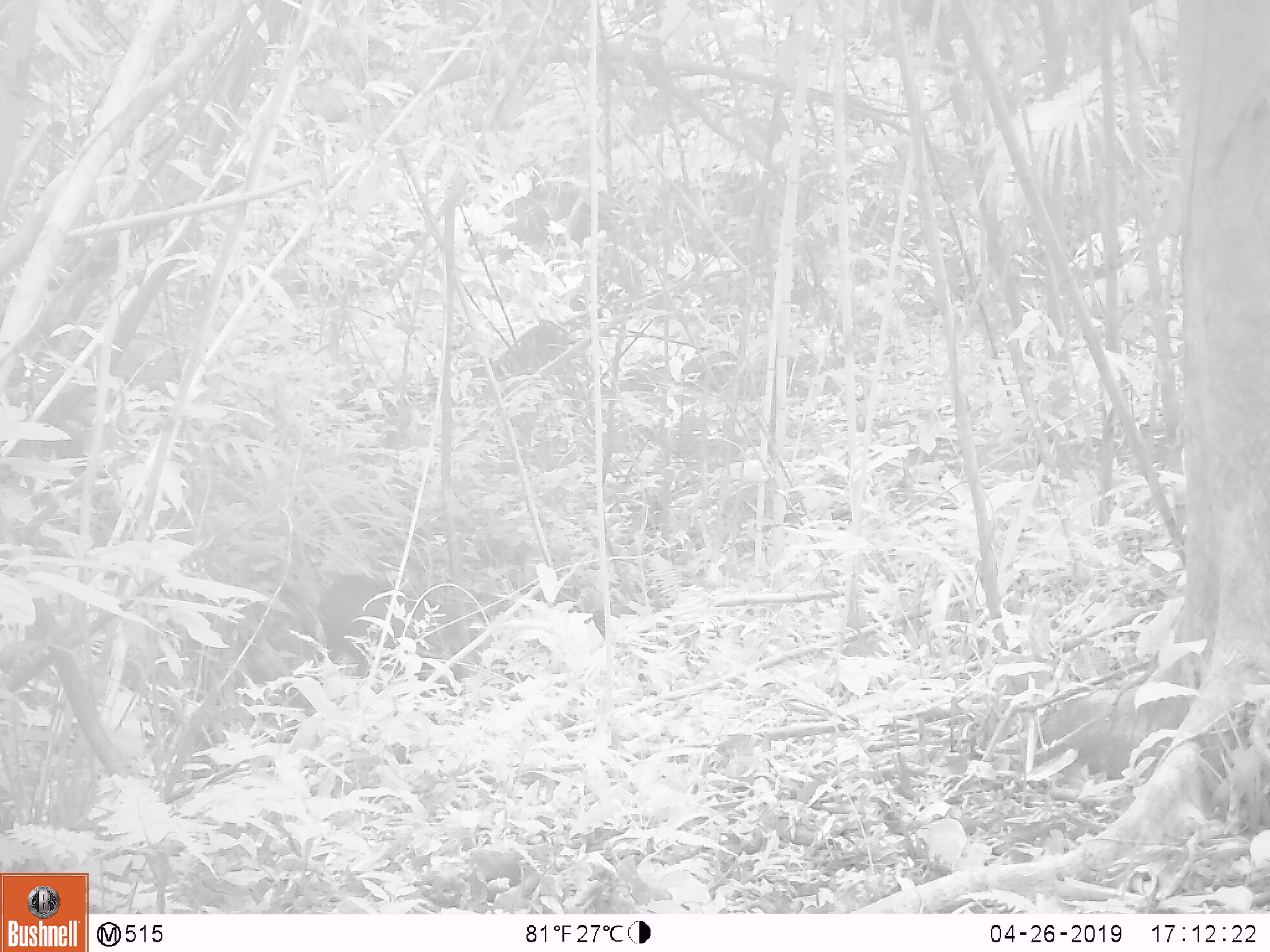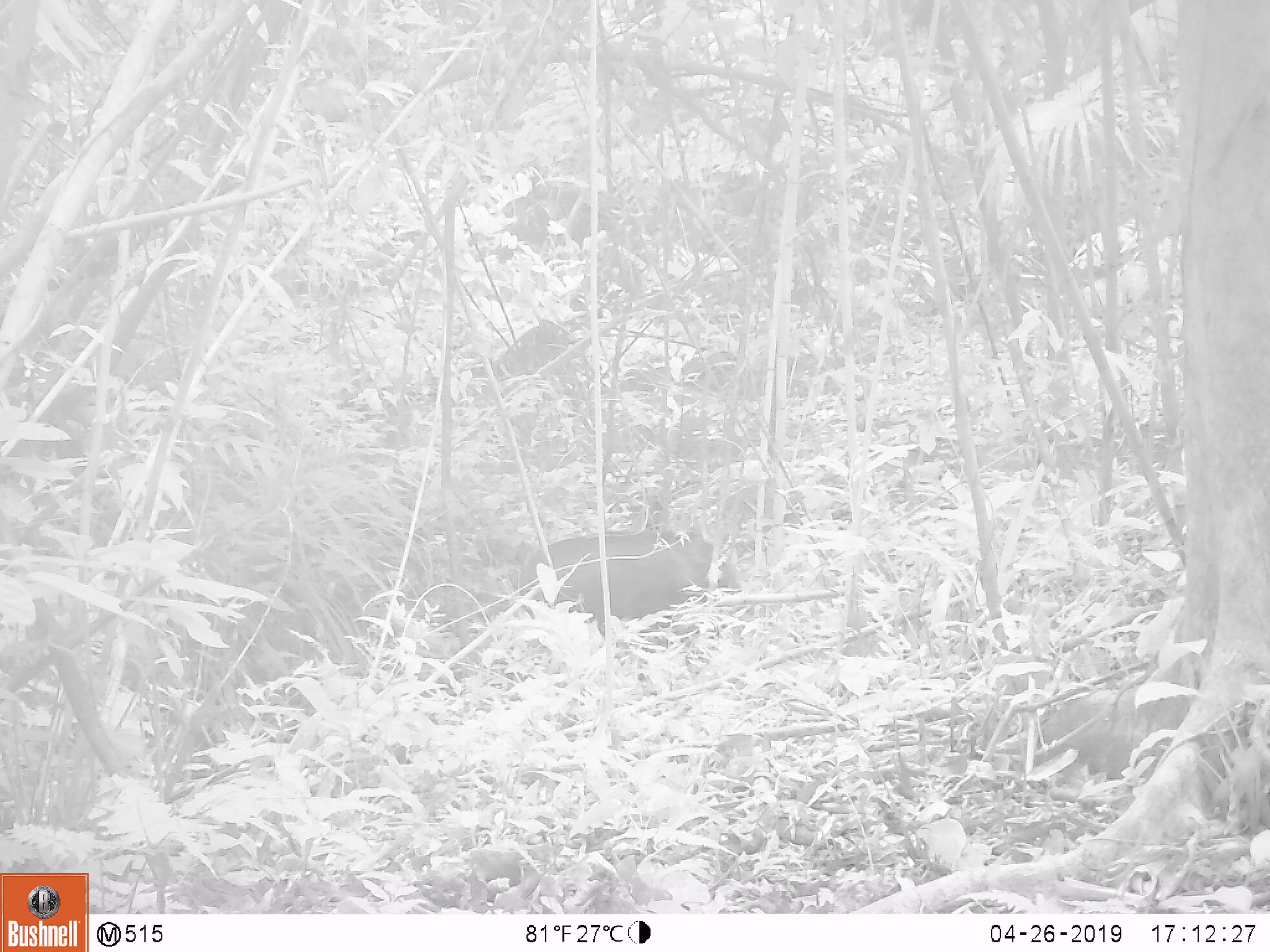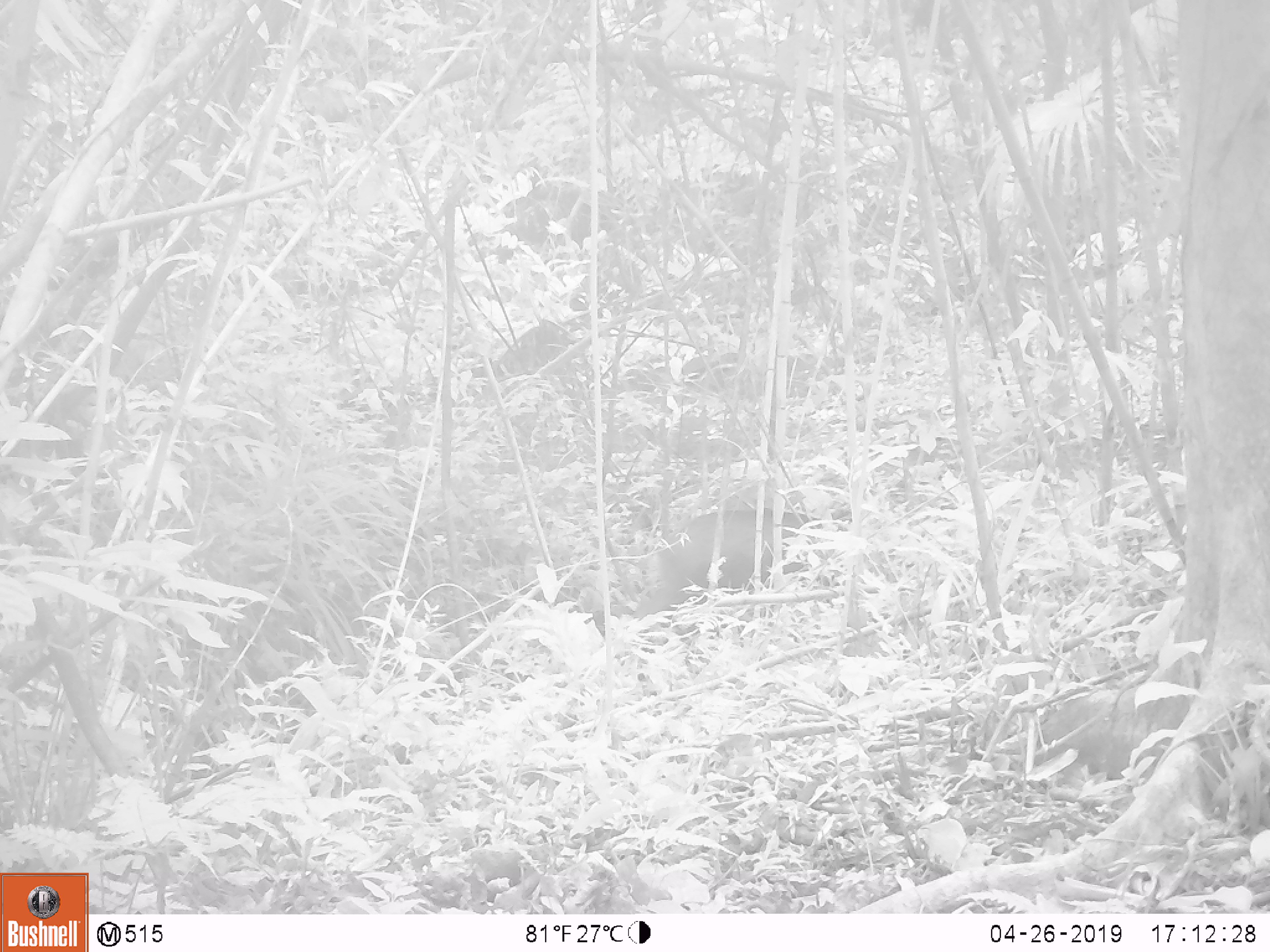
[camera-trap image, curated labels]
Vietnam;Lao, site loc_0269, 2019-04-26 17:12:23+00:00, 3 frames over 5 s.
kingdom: Animalia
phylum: Chordata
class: Mammalia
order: Artiodactyla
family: Cervidae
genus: Muntiacus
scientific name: Muntiacus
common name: muntjacs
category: unidentified muntjac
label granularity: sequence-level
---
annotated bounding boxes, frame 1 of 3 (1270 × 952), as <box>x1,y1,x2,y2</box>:
unidentified muntjac: <box>320,571,408,680</box>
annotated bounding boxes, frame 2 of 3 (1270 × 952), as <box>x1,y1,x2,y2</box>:
unidentified muntjac: <box>517,526,742,645</box>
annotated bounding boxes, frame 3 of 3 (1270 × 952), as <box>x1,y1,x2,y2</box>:
unidentified muntjac: <box>634,509,828,617</box>